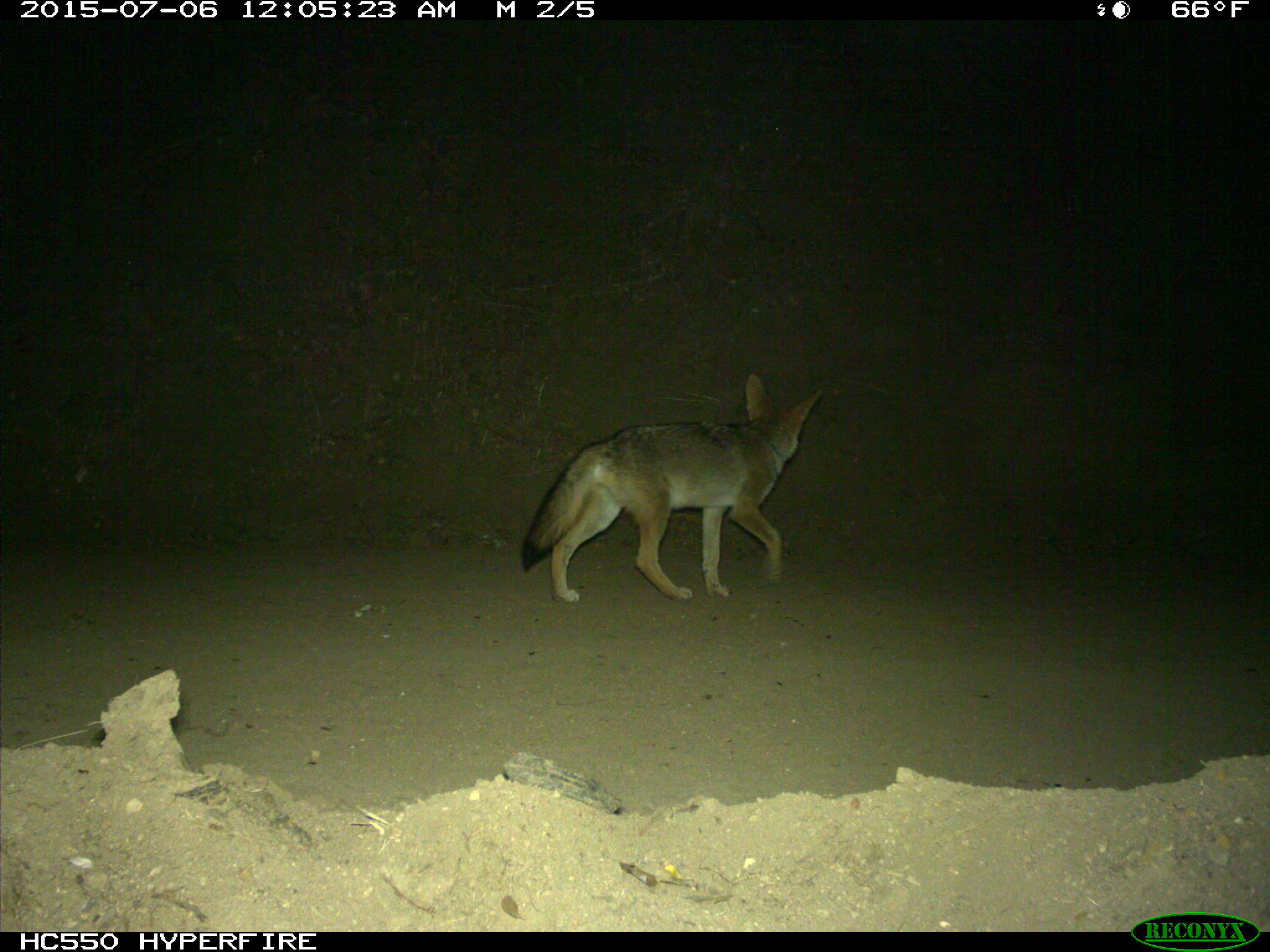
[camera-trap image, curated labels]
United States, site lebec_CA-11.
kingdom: Animalia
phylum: Chordata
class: Mammalia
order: Carnivora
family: Canidae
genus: Canis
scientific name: Canis latrans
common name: coyote